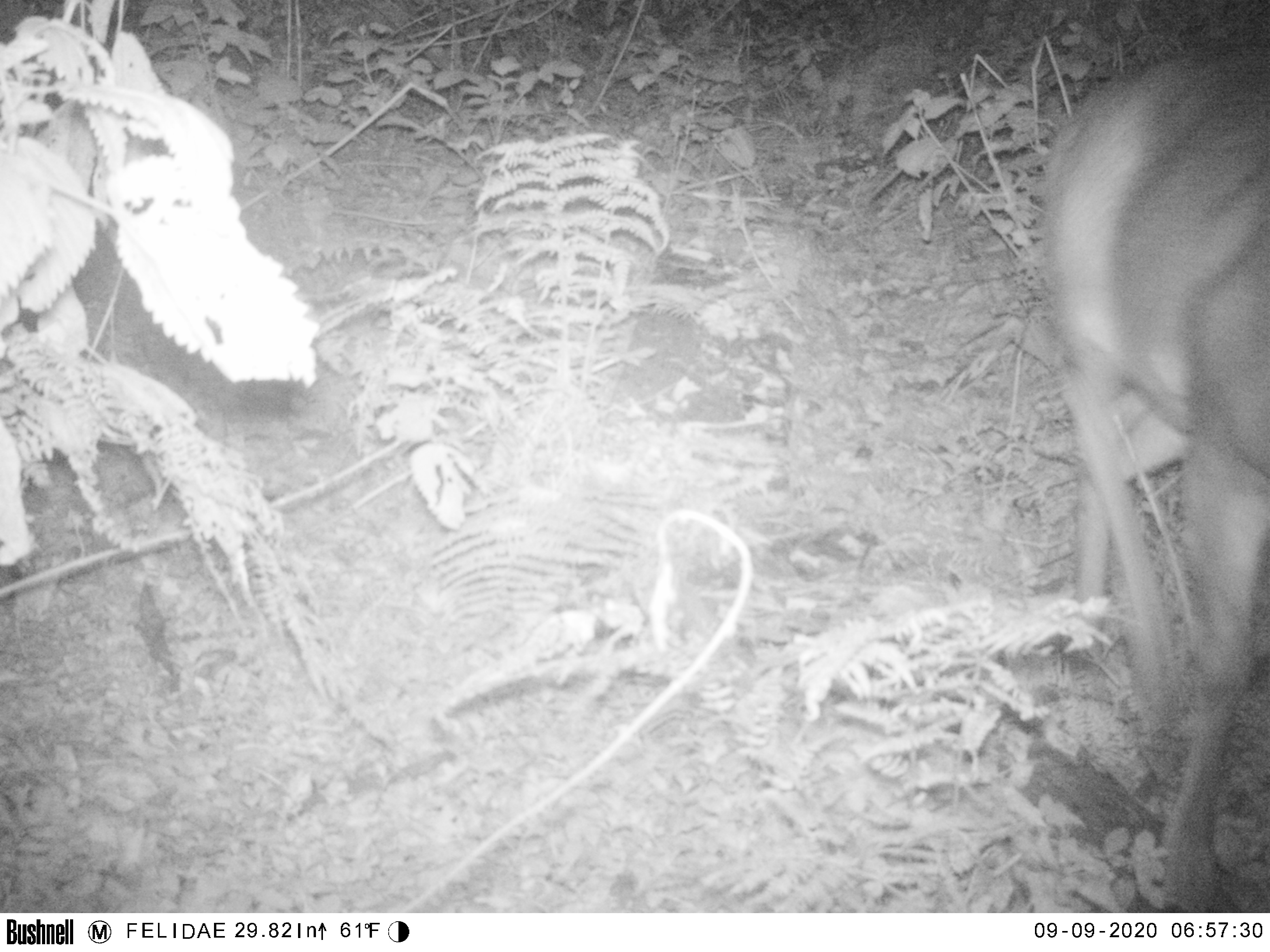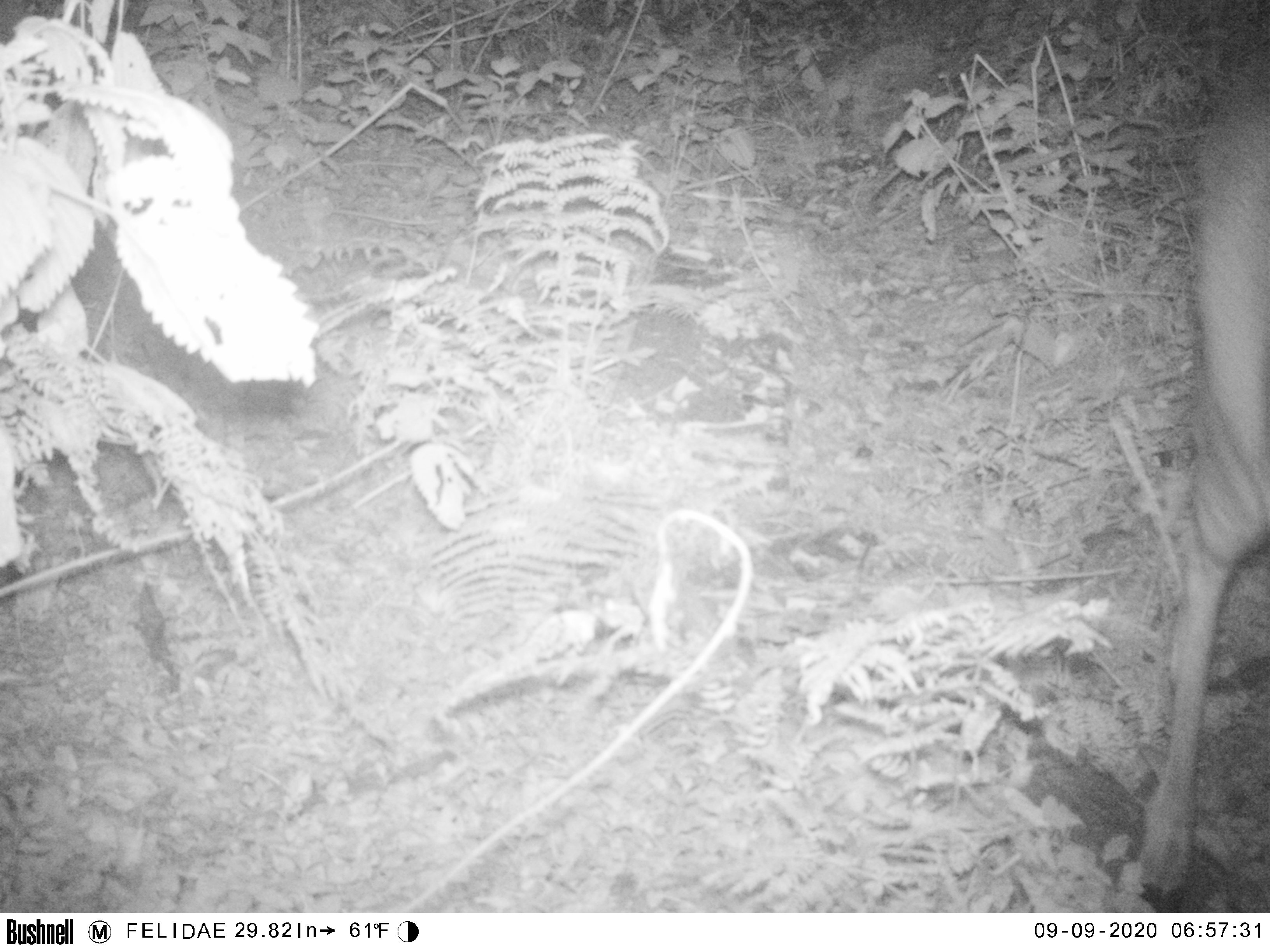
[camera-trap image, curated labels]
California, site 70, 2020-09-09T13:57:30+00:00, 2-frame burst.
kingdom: Animalia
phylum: Chordata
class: Mammalia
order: Artiodactyla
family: Cervidae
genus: Odocoileus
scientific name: Odocoileus hemionus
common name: mule deer